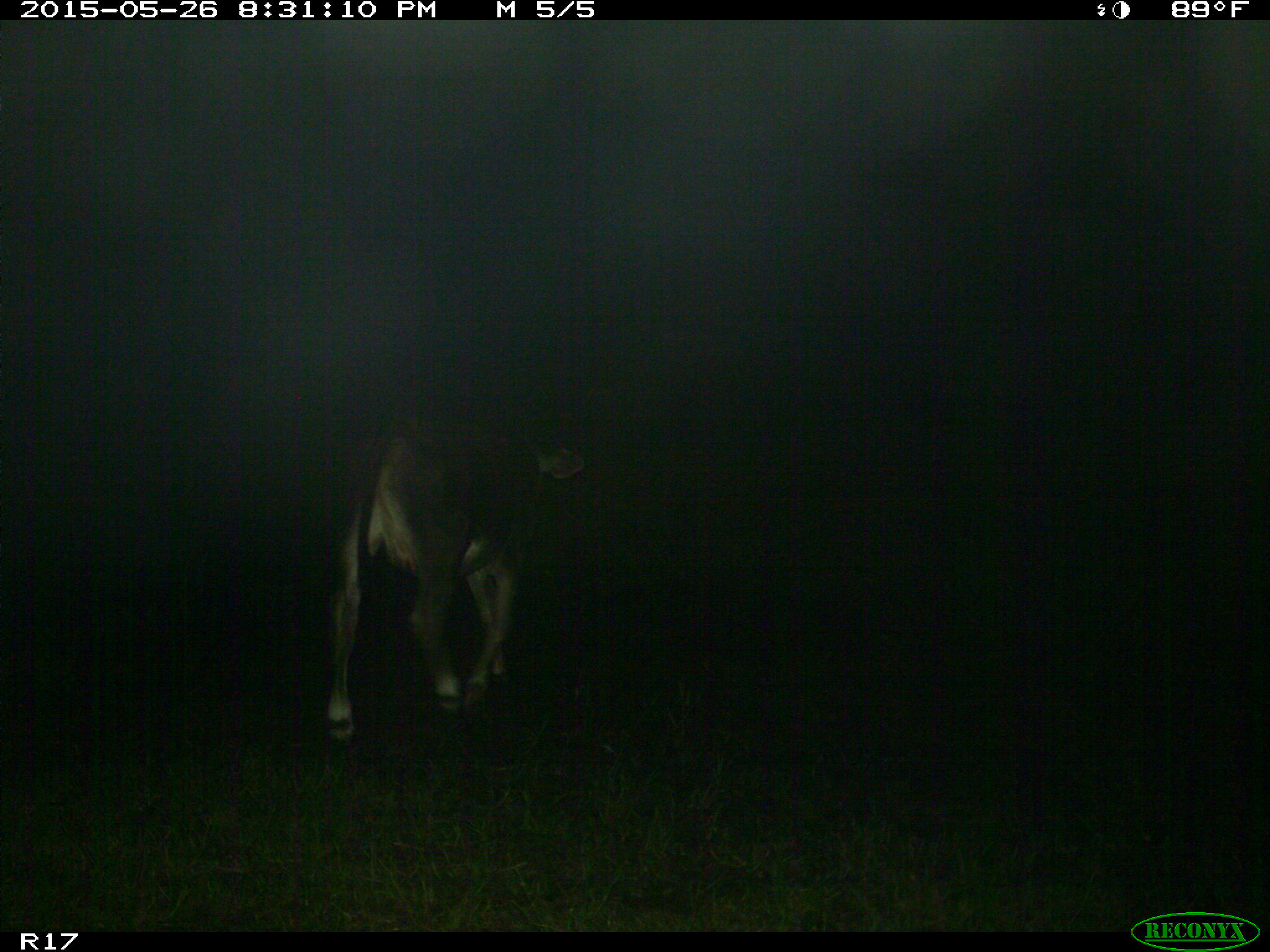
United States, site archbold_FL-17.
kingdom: Animalia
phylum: Chordata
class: Mammalia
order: Artiodactyla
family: Bovidae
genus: Bos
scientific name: Bos taurus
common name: domestic cow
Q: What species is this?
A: Bos taurus (domestic cow).